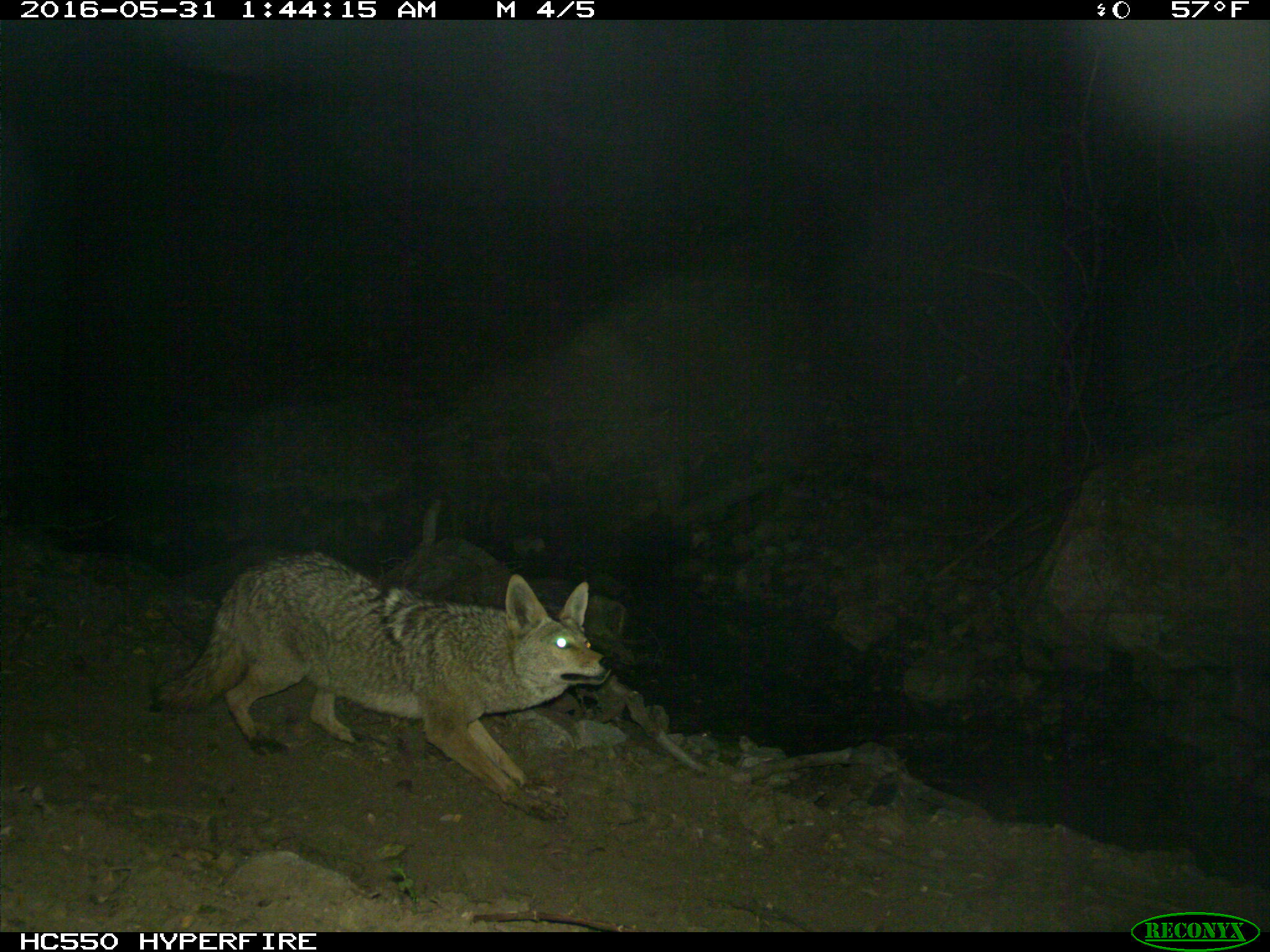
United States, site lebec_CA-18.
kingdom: Animalia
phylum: Chordata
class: Mammalia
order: Carnivora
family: Canidae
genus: Canis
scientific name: Canis latrans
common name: coyote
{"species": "Canis latrans (coyote)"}